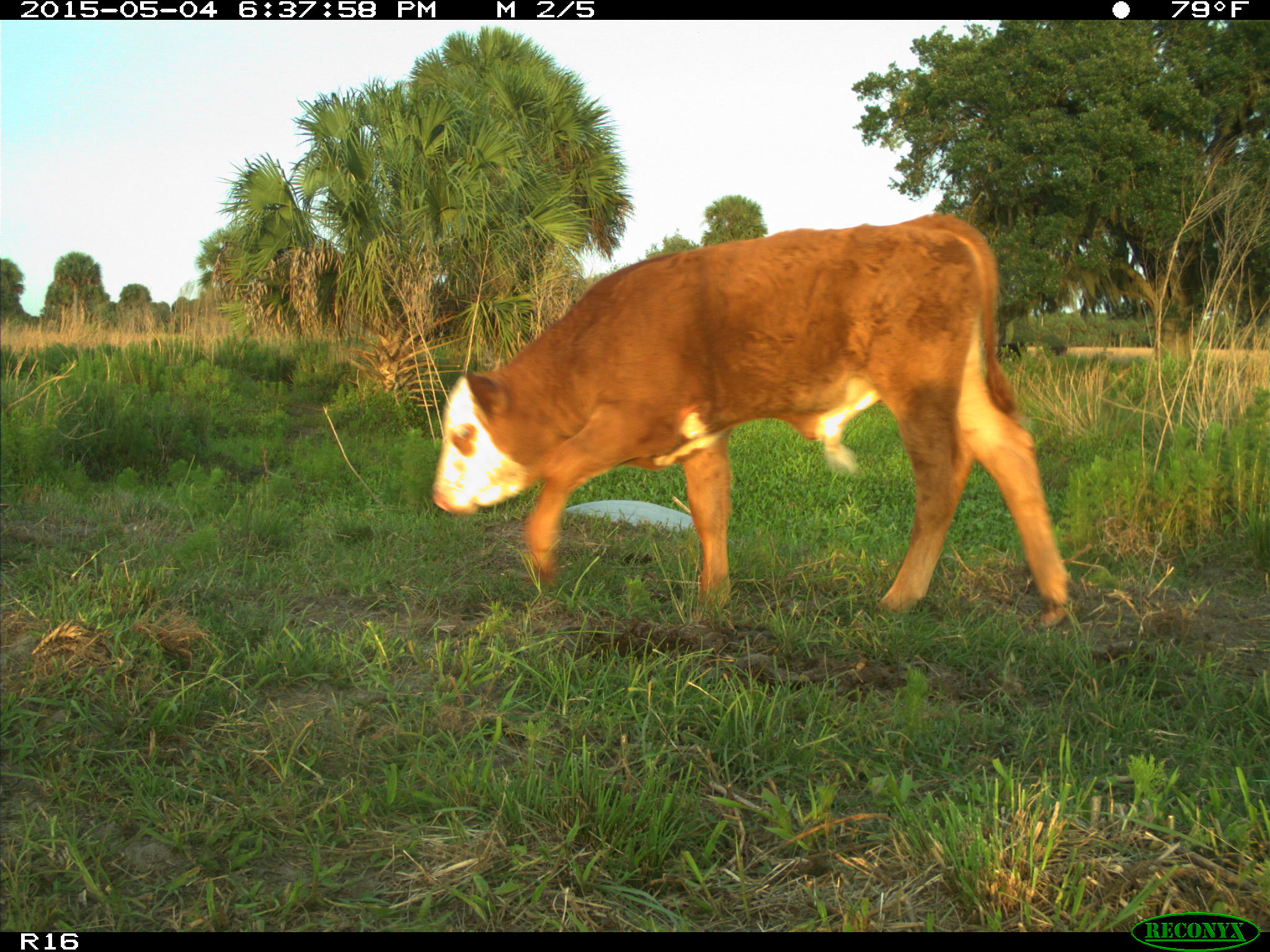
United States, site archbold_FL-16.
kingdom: Animalia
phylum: Chordata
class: Mammalia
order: Artiodactyla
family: Bovidae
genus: Bos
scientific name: Bos taurus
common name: domestic cow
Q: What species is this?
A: Bos taurus (domestic cow).